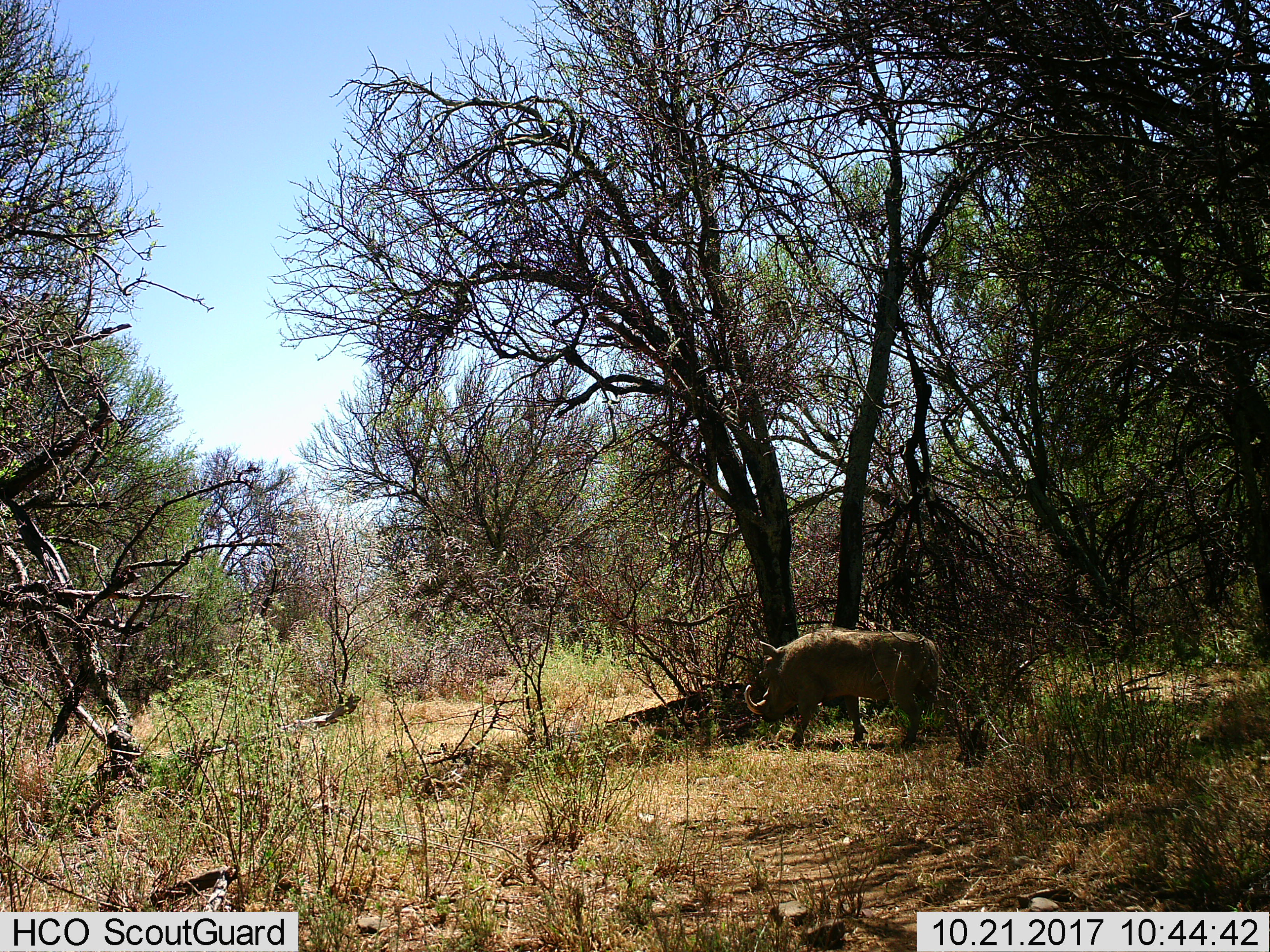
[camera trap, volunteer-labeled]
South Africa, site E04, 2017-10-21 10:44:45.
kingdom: Animalia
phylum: Chordata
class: Mammalia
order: Artiodactyla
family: Suidae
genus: Phacochoerus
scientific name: Phacochoerus africanus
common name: warthog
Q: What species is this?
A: Warthog (Phacochoerus africanus).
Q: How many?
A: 1.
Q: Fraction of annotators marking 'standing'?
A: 67%.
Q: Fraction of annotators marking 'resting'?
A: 0%.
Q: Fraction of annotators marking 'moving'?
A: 33%.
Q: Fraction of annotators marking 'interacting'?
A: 0%.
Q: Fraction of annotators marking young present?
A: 0%.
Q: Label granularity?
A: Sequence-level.